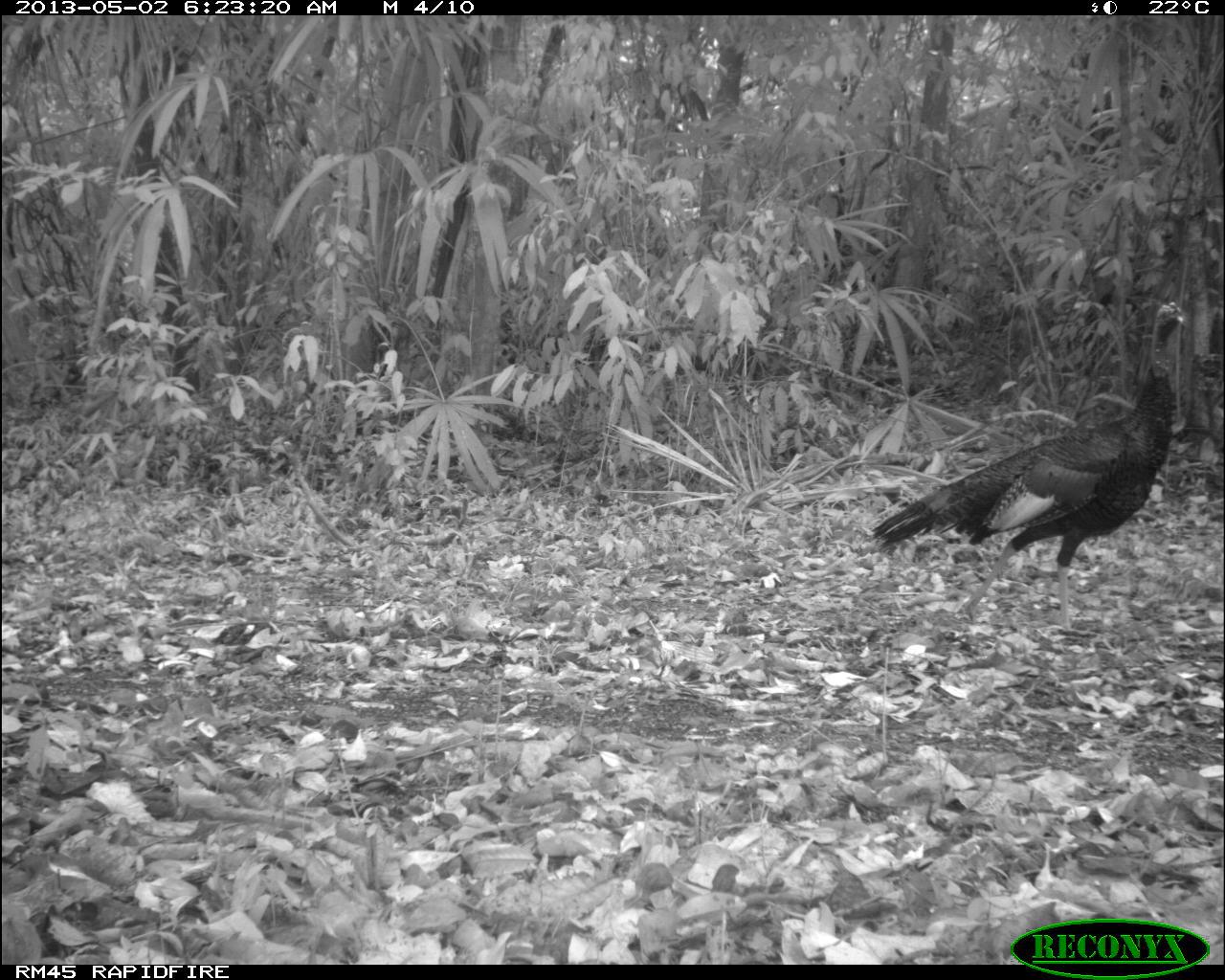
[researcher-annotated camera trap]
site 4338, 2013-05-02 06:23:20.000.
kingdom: Animalia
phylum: Chordata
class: Aves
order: Galliformes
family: Phasianidae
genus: Meleagris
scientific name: Meleagris ocellata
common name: ocellated turkey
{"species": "Meleagris ocellata (ocellated turkey)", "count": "1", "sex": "male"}